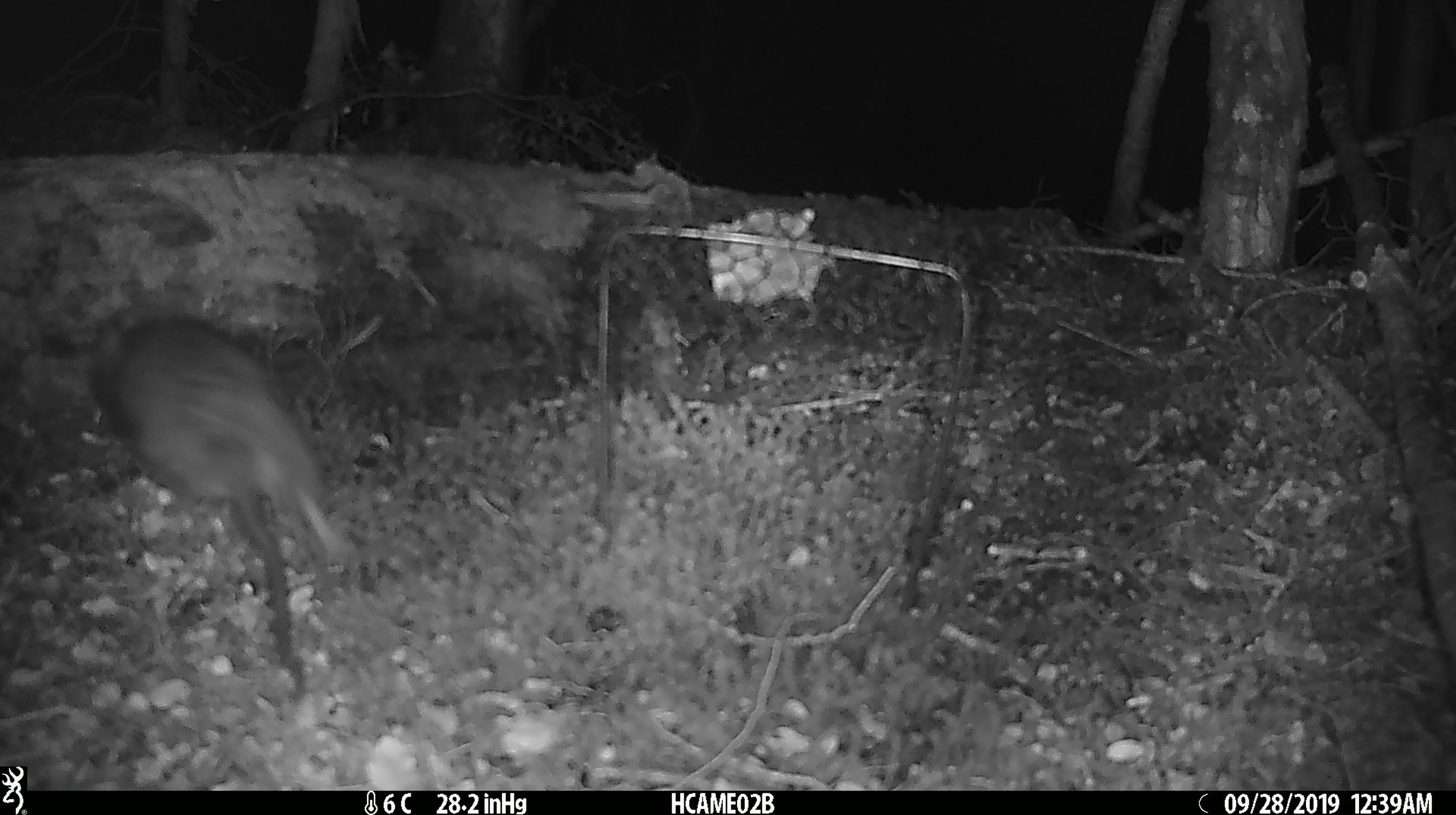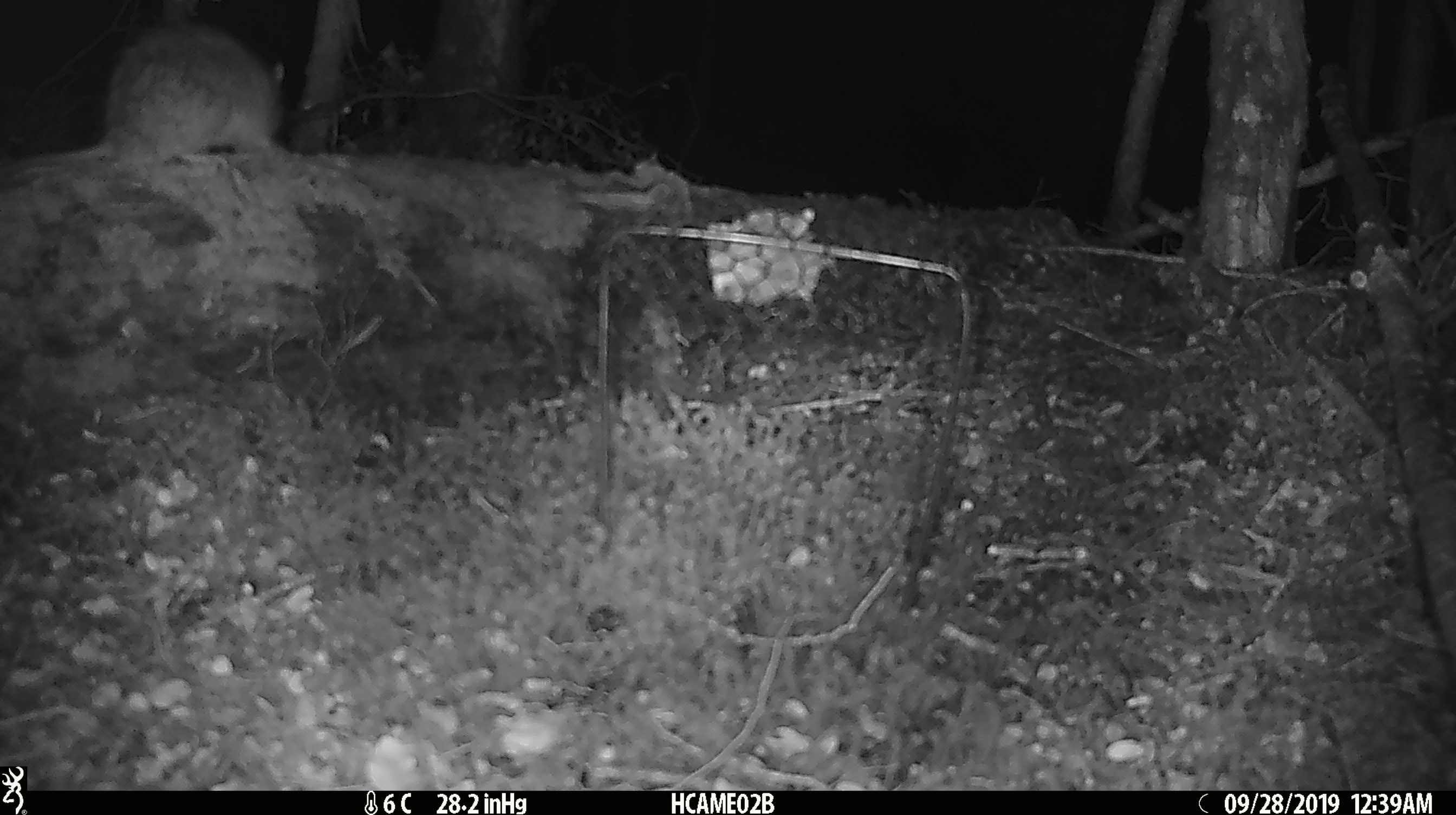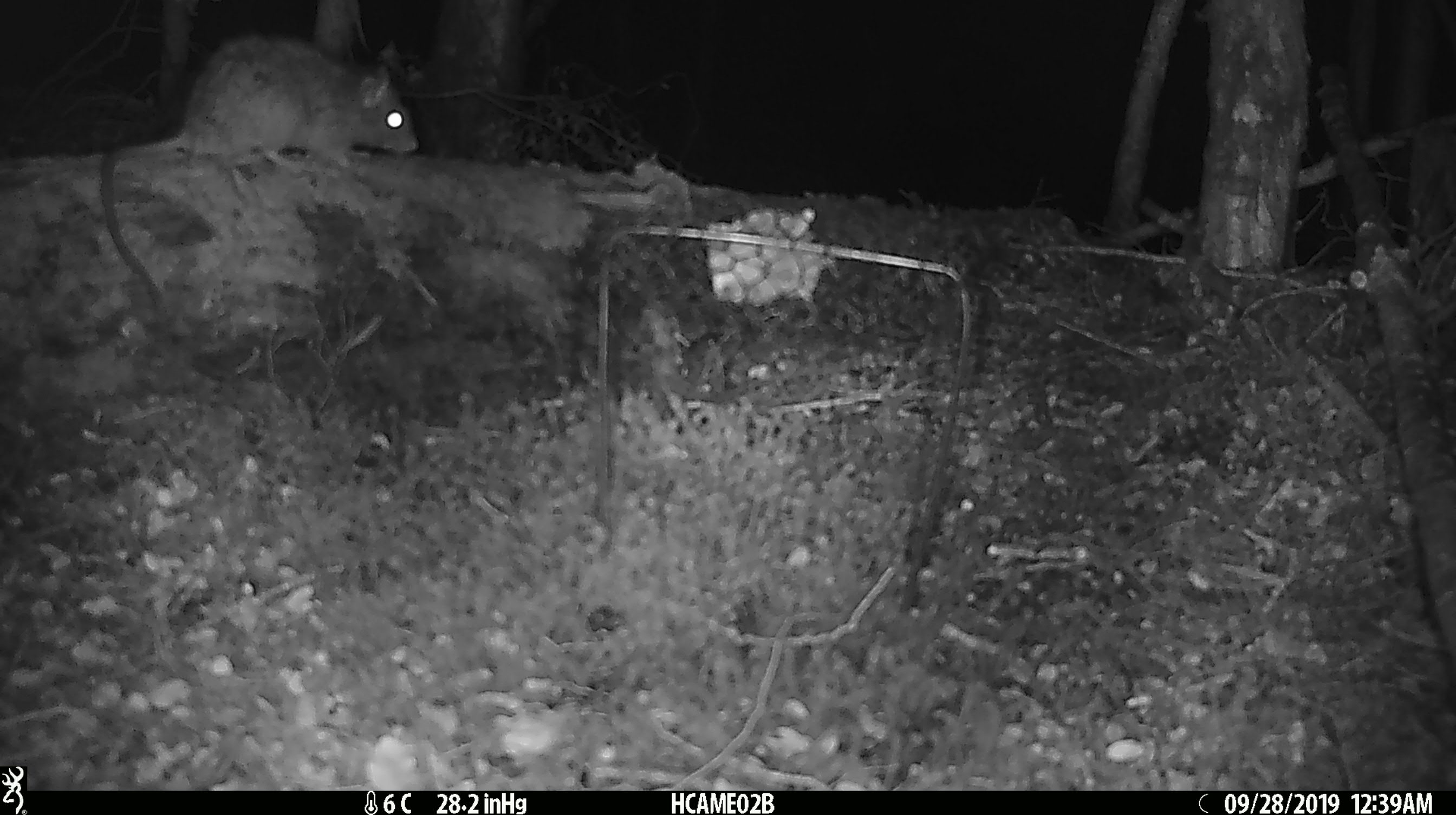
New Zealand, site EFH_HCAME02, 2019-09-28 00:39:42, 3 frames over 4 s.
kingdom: Animalia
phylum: Chordata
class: Mammalia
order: Rodentia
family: Muridae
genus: Rattus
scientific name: Rattus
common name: rat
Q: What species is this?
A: Rat (Rattus).